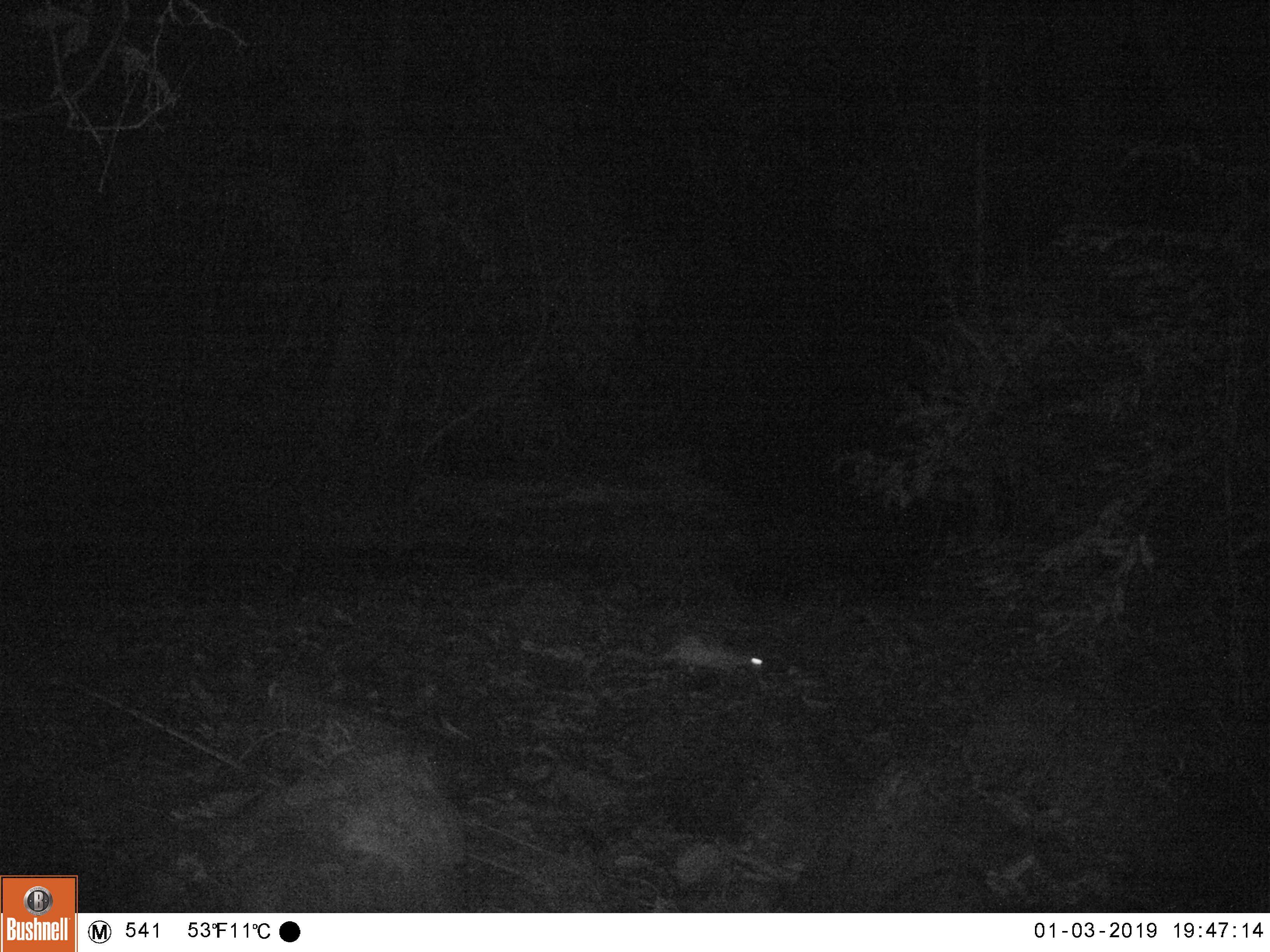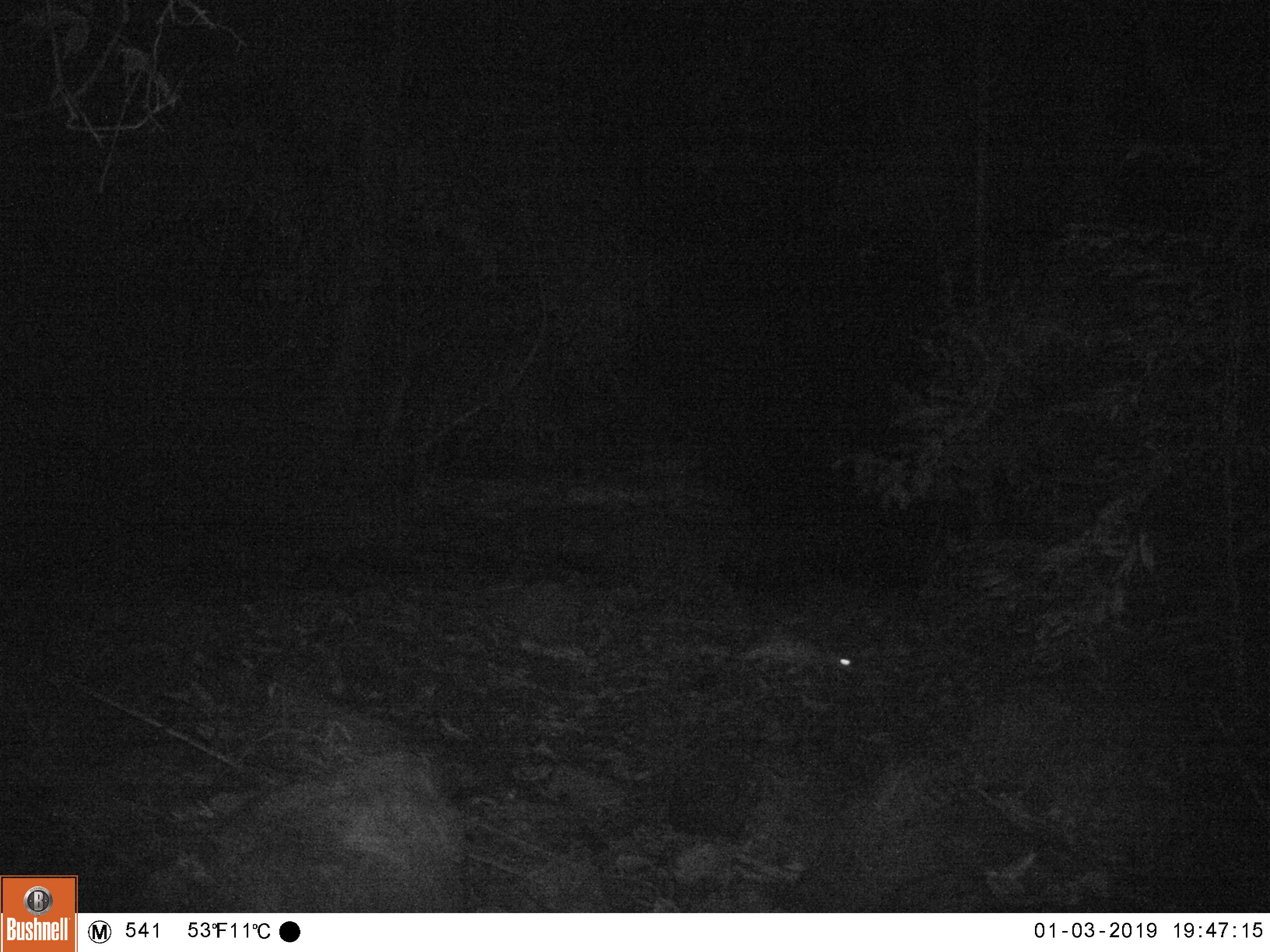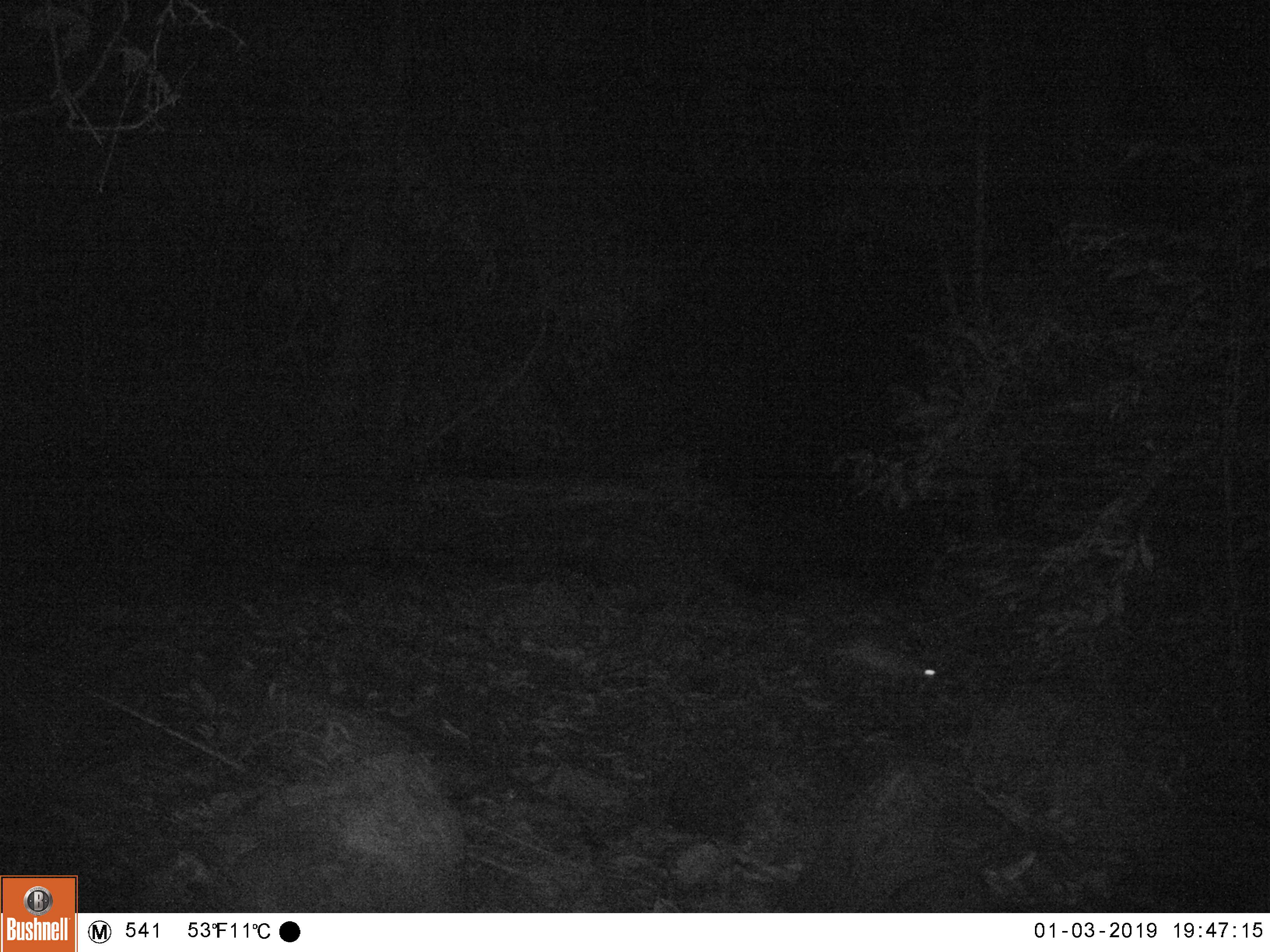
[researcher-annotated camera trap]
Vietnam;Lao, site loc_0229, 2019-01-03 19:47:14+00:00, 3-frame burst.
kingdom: Animalia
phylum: Chordata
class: Mammalia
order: Rodentia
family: Hystricidae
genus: Atherurus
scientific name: Atherurus macrourus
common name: asiatic brush-tailed porcupine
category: asiatic brush tailed porcupine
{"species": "asiatic brush tailed porcupine (asiatic brush-tailed porcupine) (Atherurus macrourus)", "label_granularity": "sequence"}